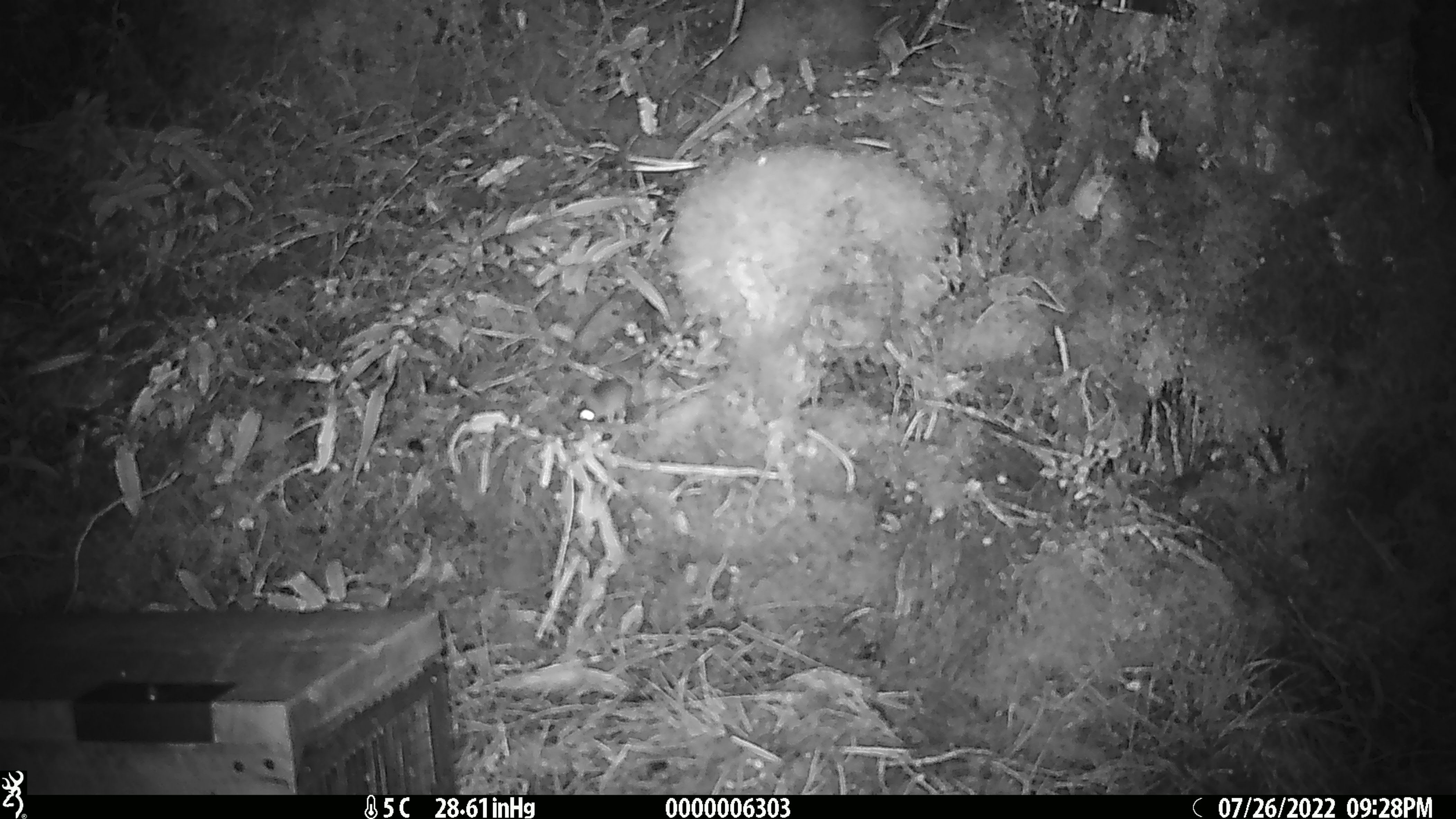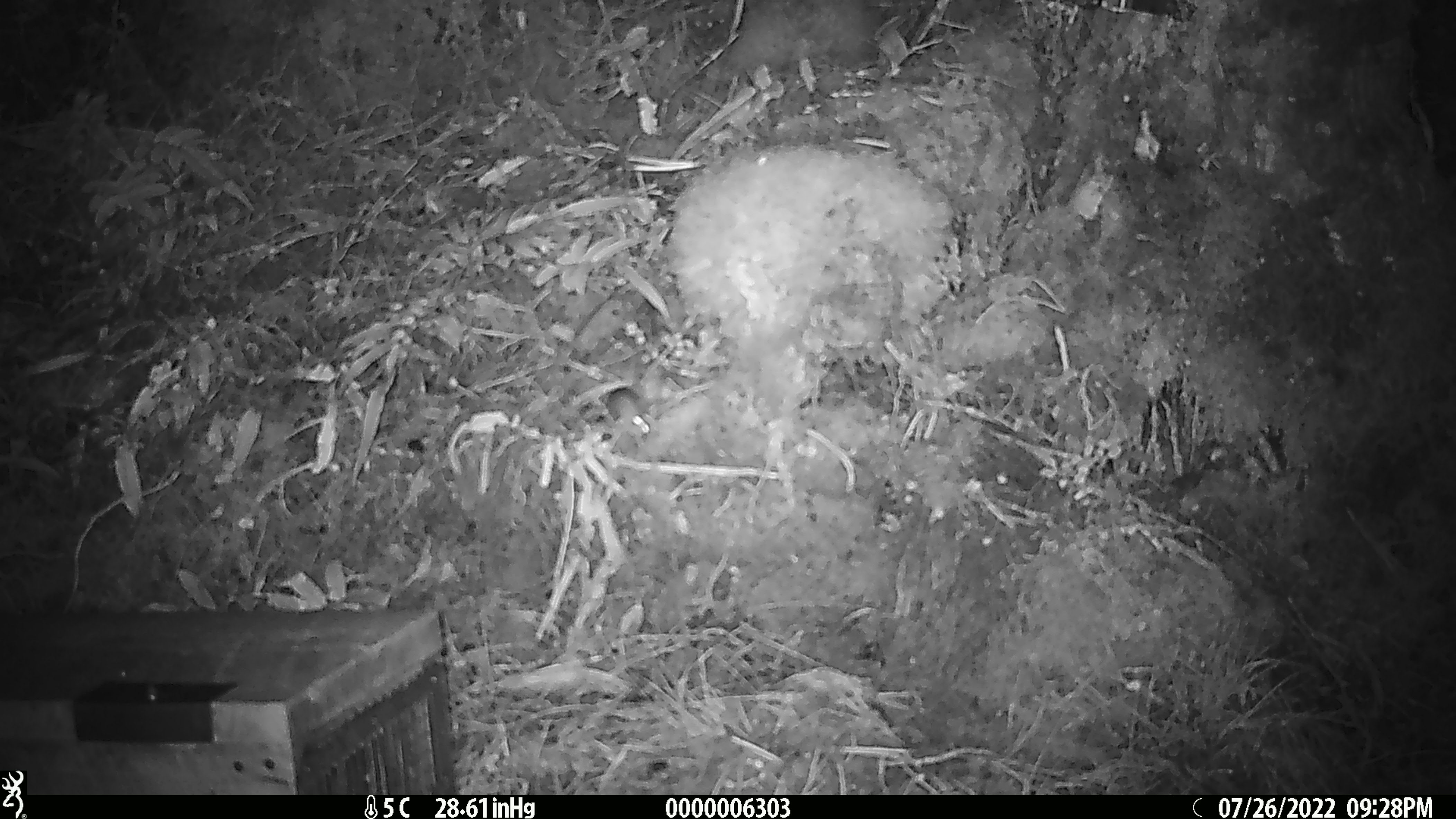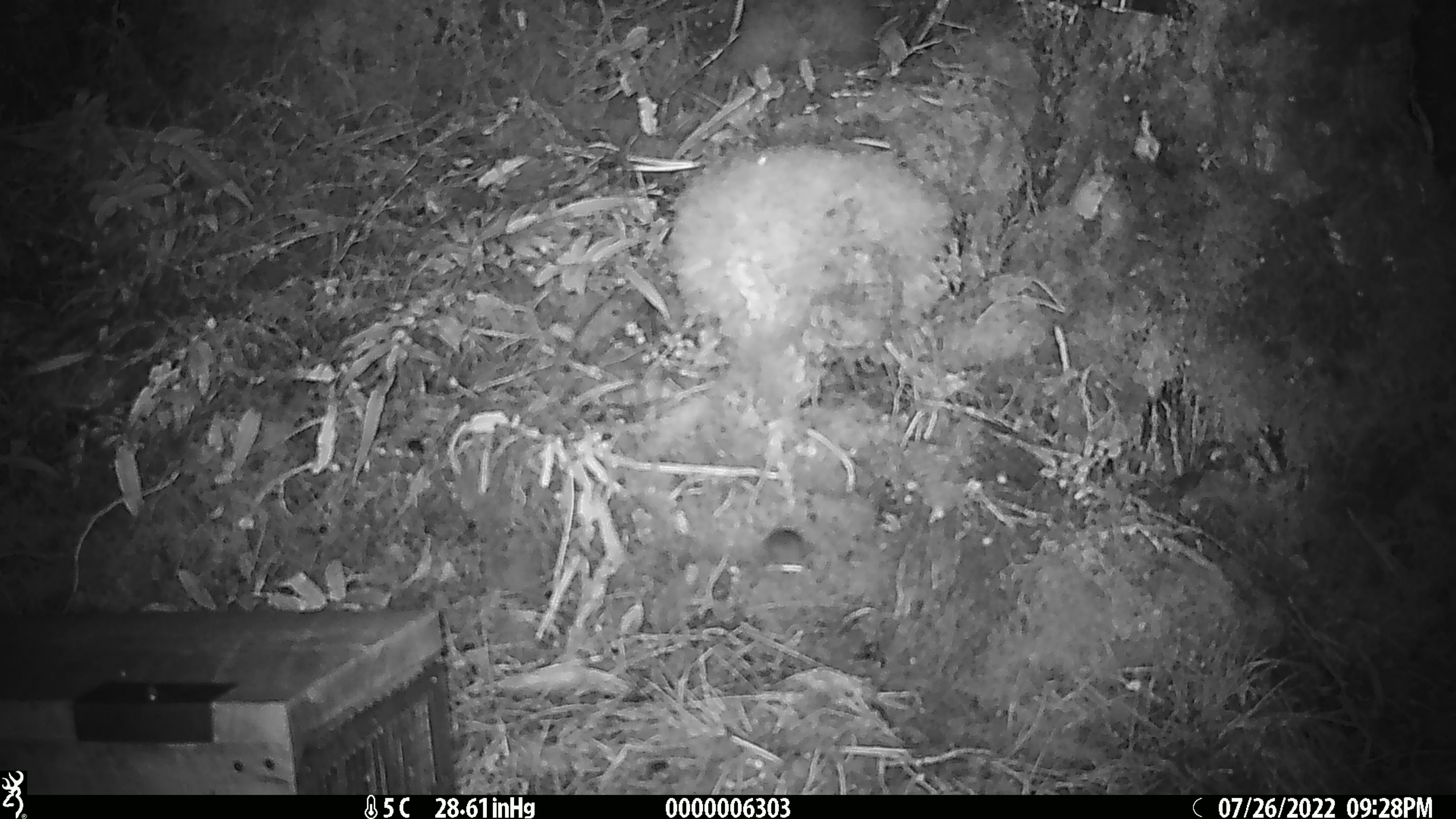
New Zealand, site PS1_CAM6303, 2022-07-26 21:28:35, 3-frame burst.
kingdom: Animalia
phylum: Chordata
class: Mammalia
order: Rodentia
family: Muridae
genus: Mus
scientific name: Mus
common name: mouse